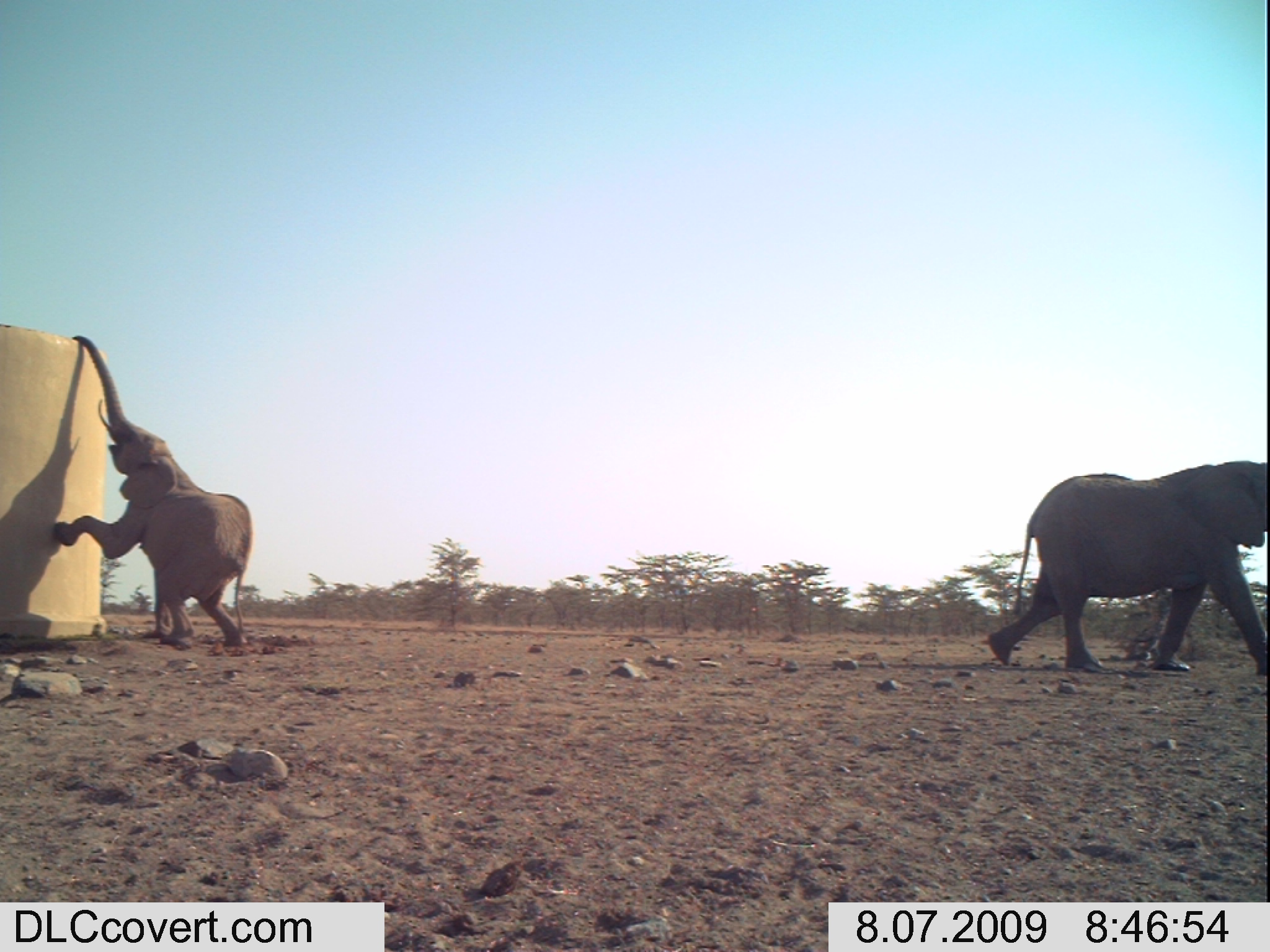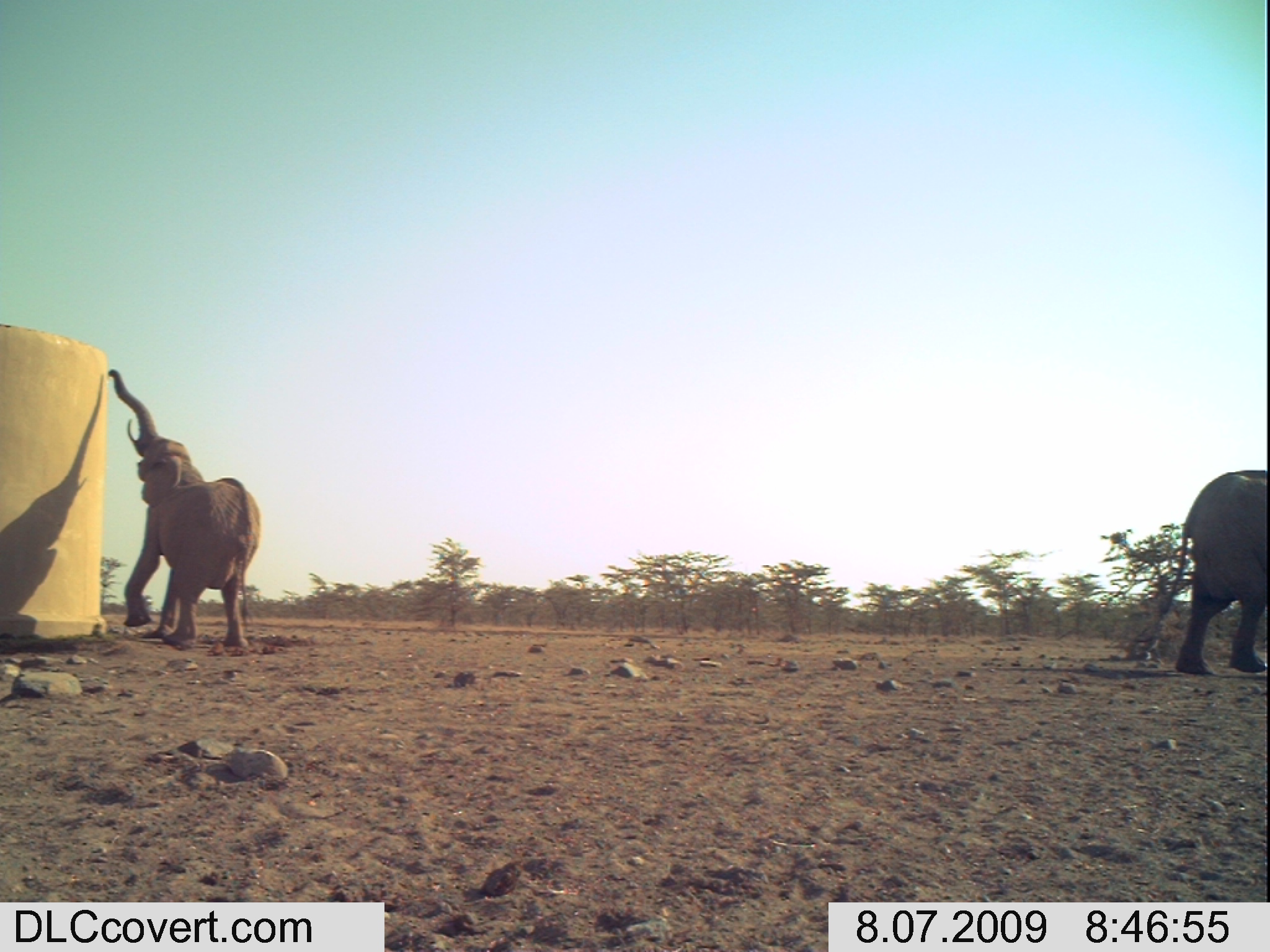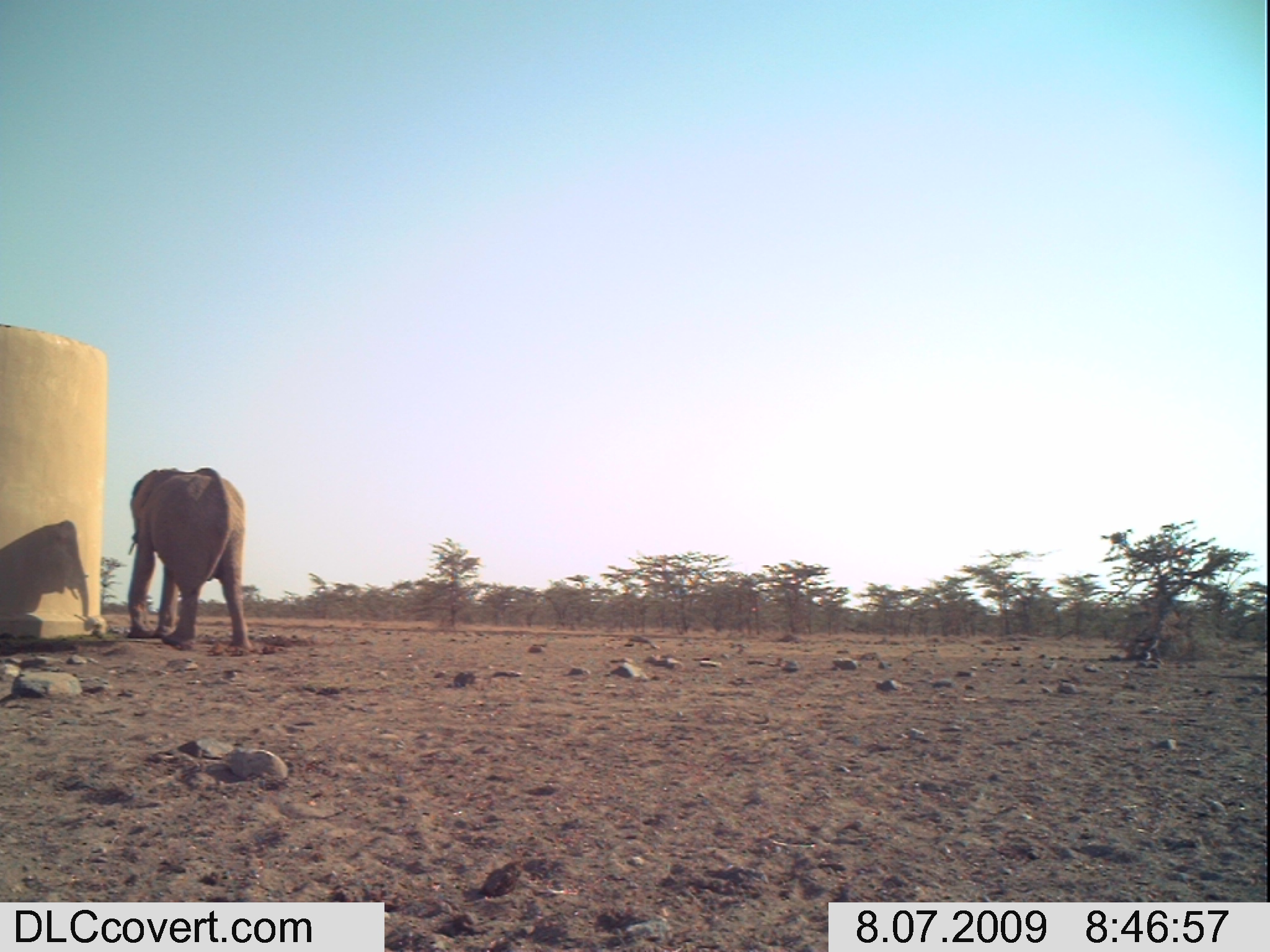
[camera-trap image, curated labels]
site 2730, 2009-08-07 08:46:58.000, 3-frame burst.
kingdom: Animalia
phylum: Chordata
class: Mammalia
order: Proboscidea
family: Elephantidae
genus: Loxodonta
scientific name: Loxodonta africana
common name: african bush elephant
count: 2